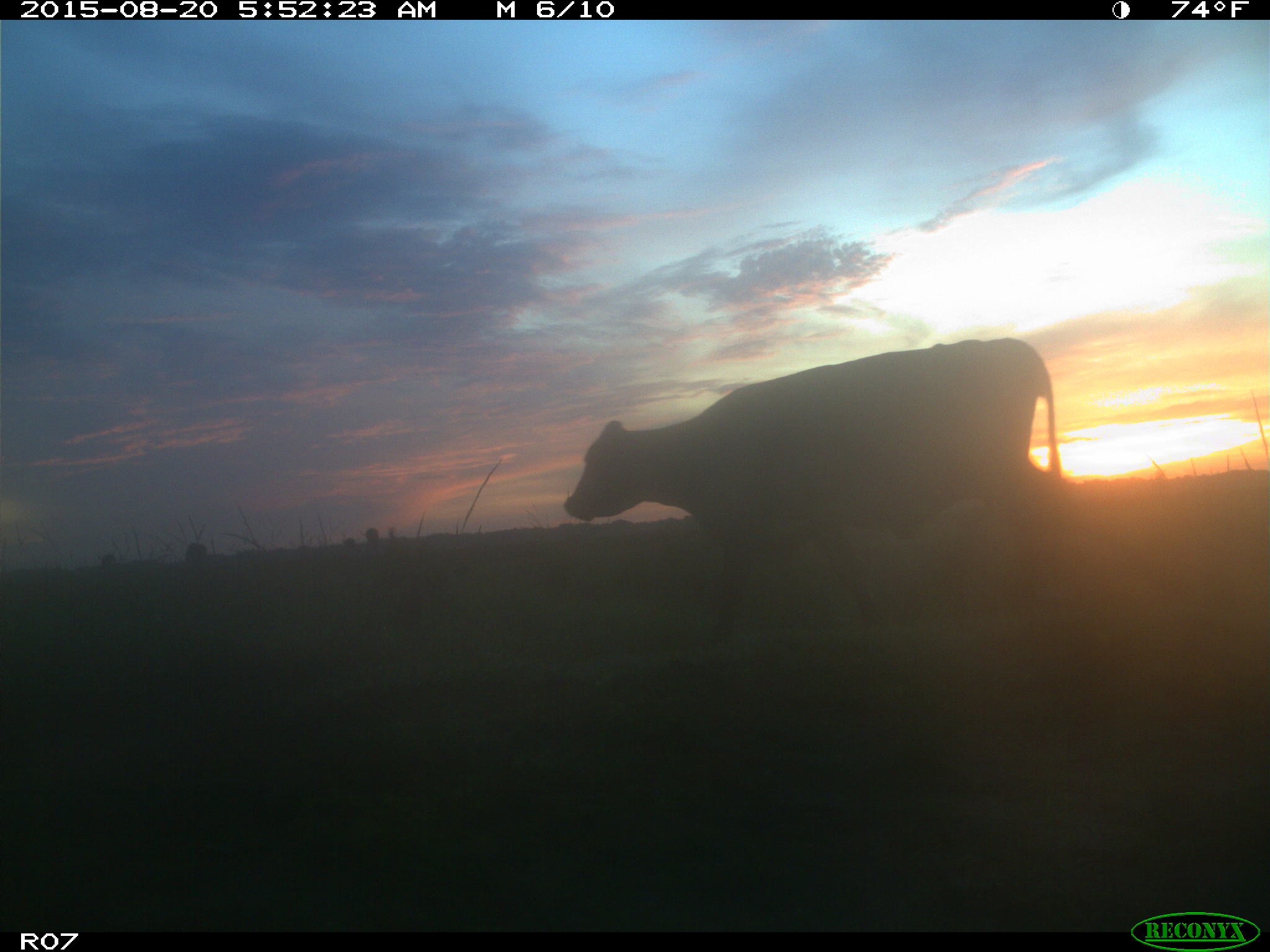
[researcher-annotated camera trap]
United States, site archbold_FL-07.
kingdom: Animalia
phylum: Chordata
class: Mammalia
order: Artiodactyla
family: Bovidae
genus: Bos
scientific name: Bos taurus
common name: domestic cow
Bos taurus (domestic cow).